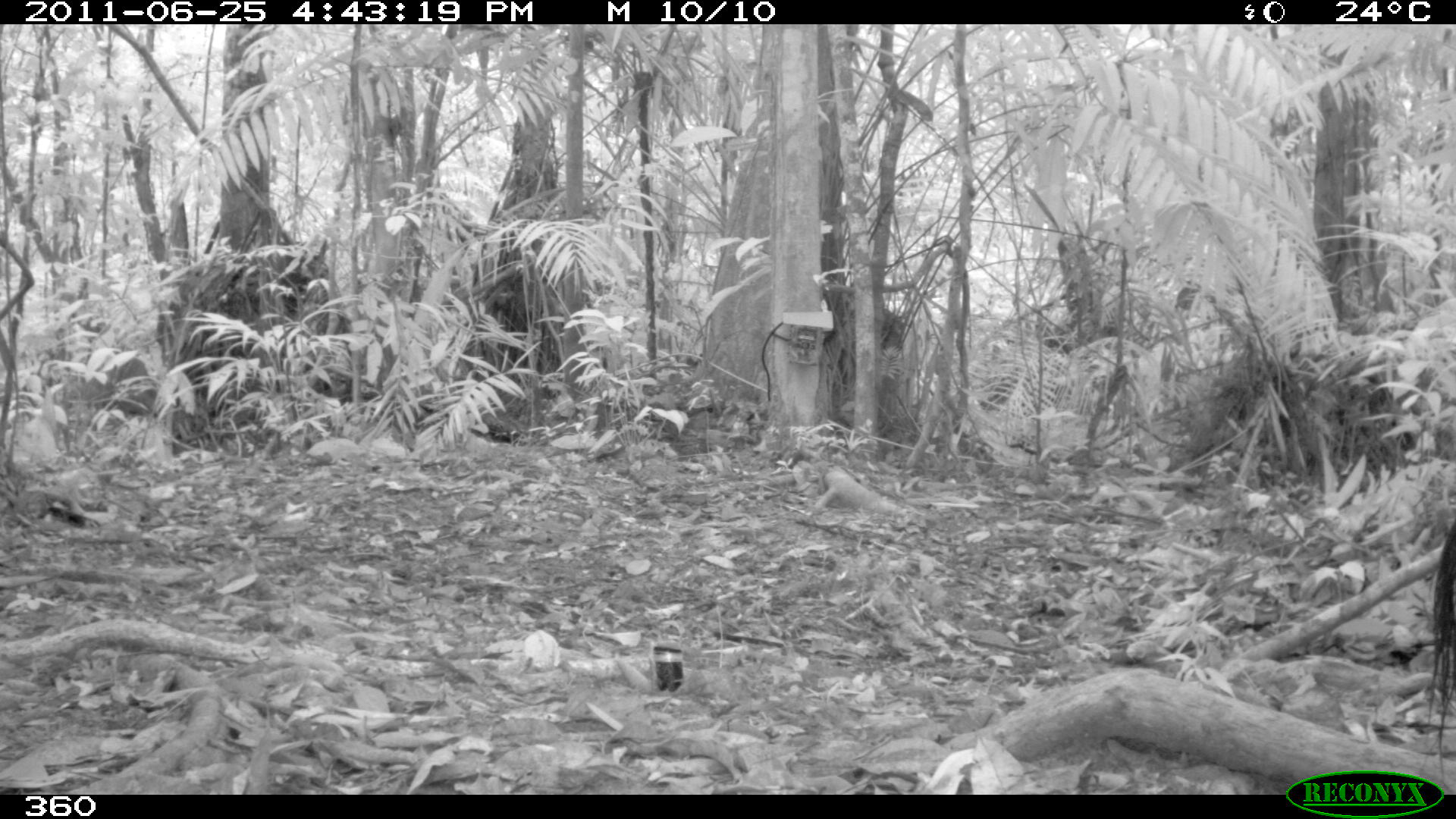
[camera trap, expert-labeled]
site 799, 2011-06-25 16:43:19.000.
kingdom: Animalia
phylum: Chordata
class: Mammalia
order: Pilosa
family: Myrmecophagidae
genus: Myrmecophaga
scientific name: Myrmecophaga tridactyla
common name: giant anteater